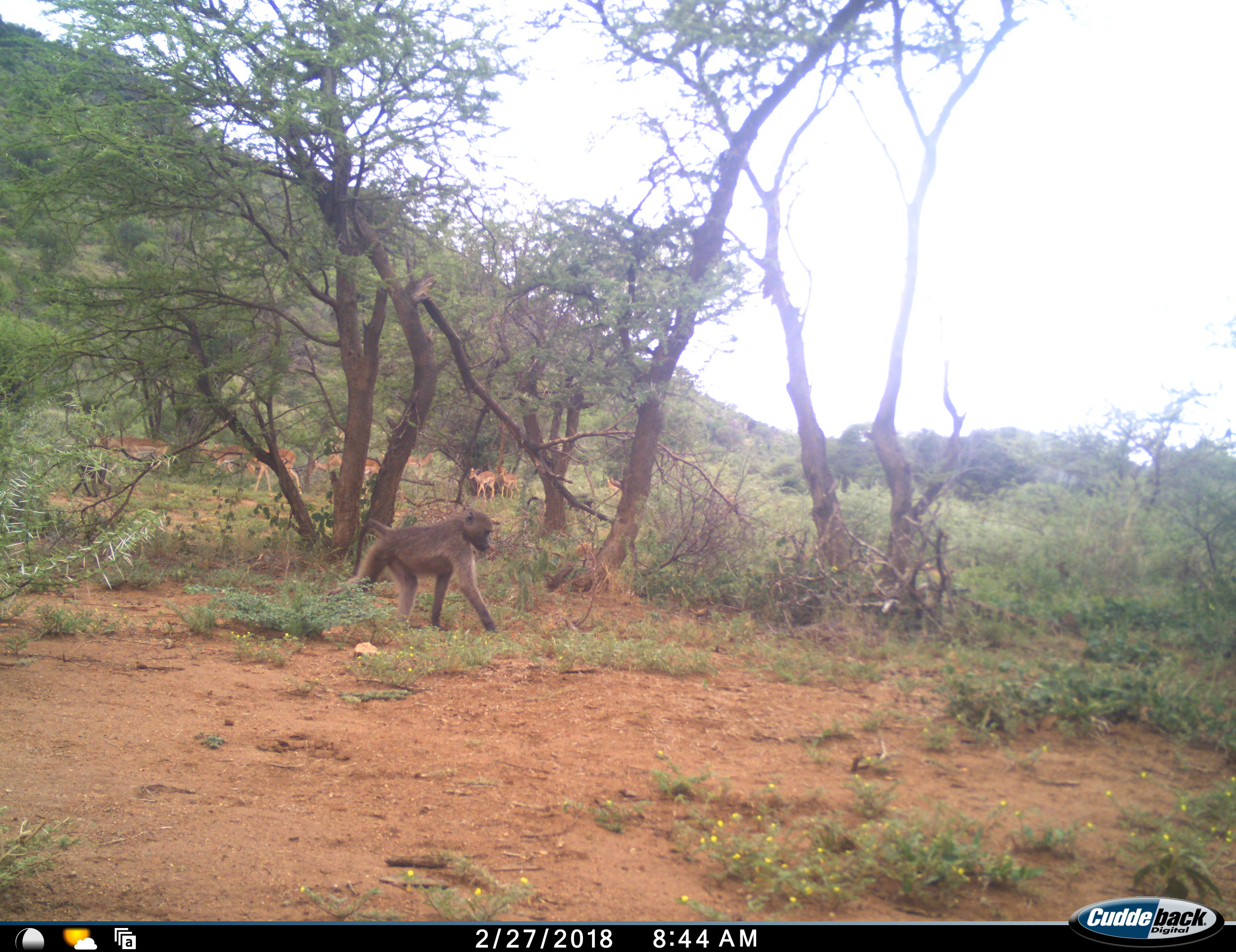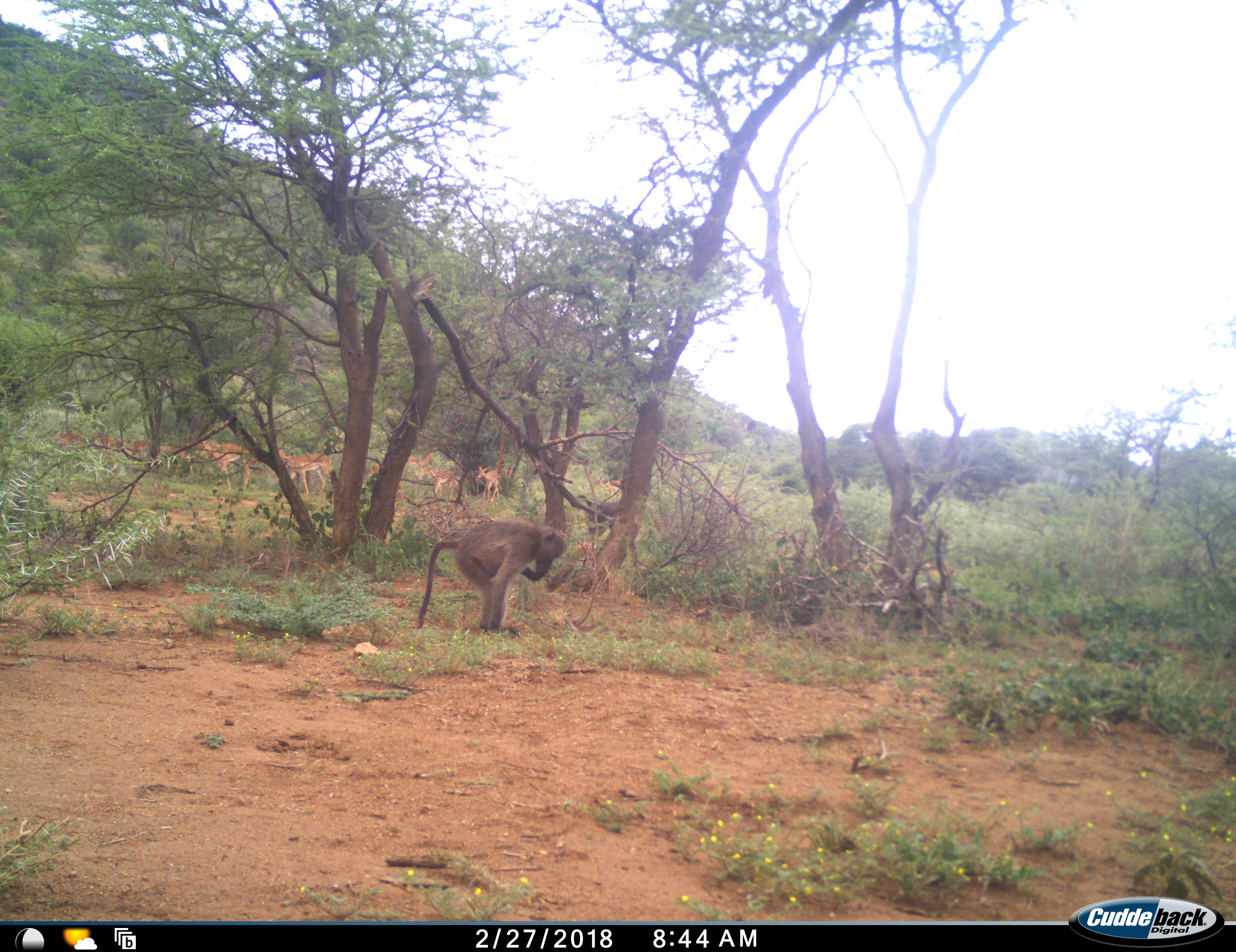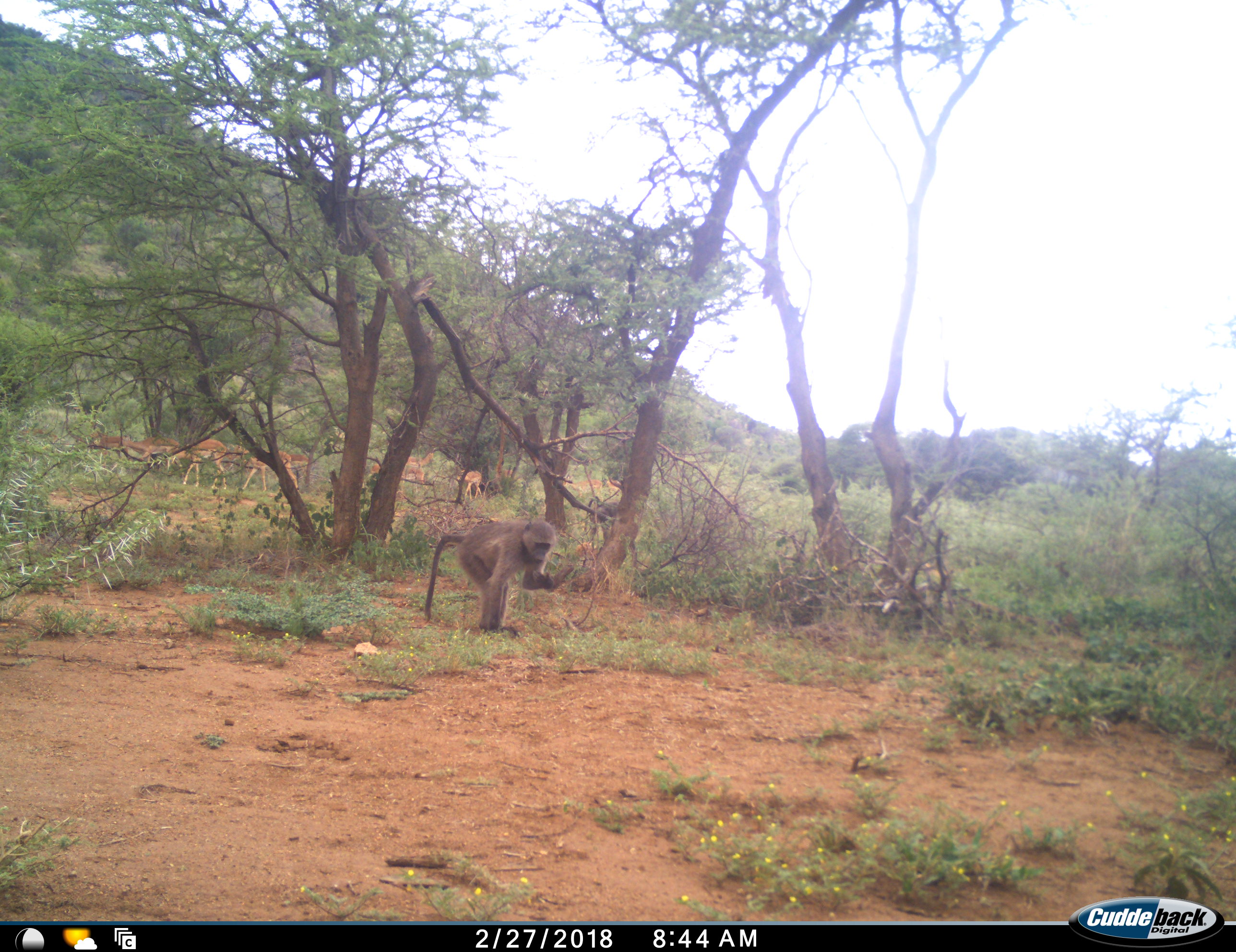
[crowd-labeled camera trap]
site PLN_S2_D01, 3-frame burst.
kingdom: Animalia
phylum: Chordata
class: Mammalia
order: Primates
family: Cercopithecidae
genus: Papio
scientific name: Papio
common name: baboon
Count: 2.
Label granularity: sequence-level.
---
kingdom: Animalia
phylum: Chordata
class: Mammalia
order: Artiodactyla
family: Bovidae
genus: Aepyceros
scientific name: Aepyceros melampus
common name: impala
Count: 11-50.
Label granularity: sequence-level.